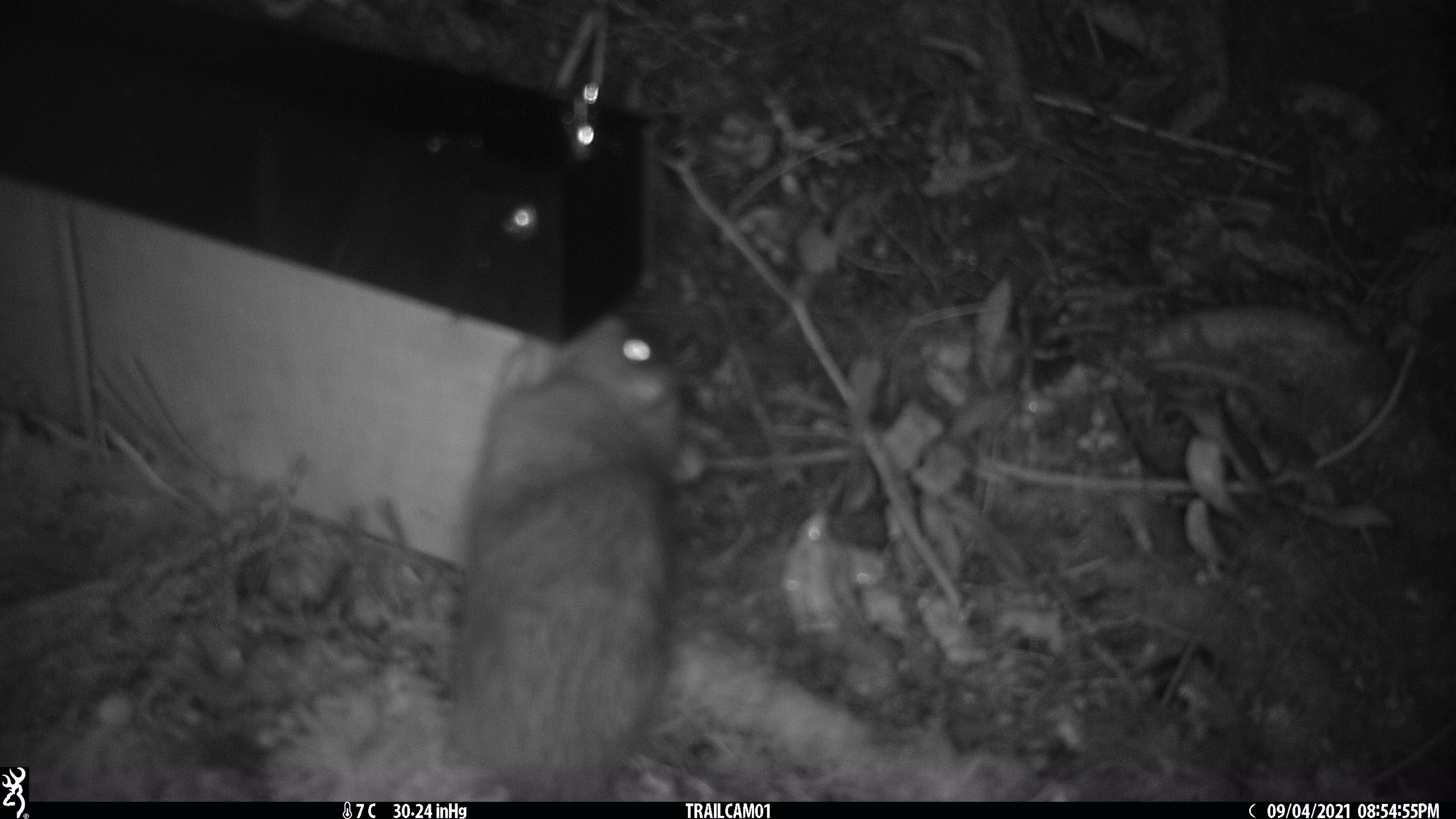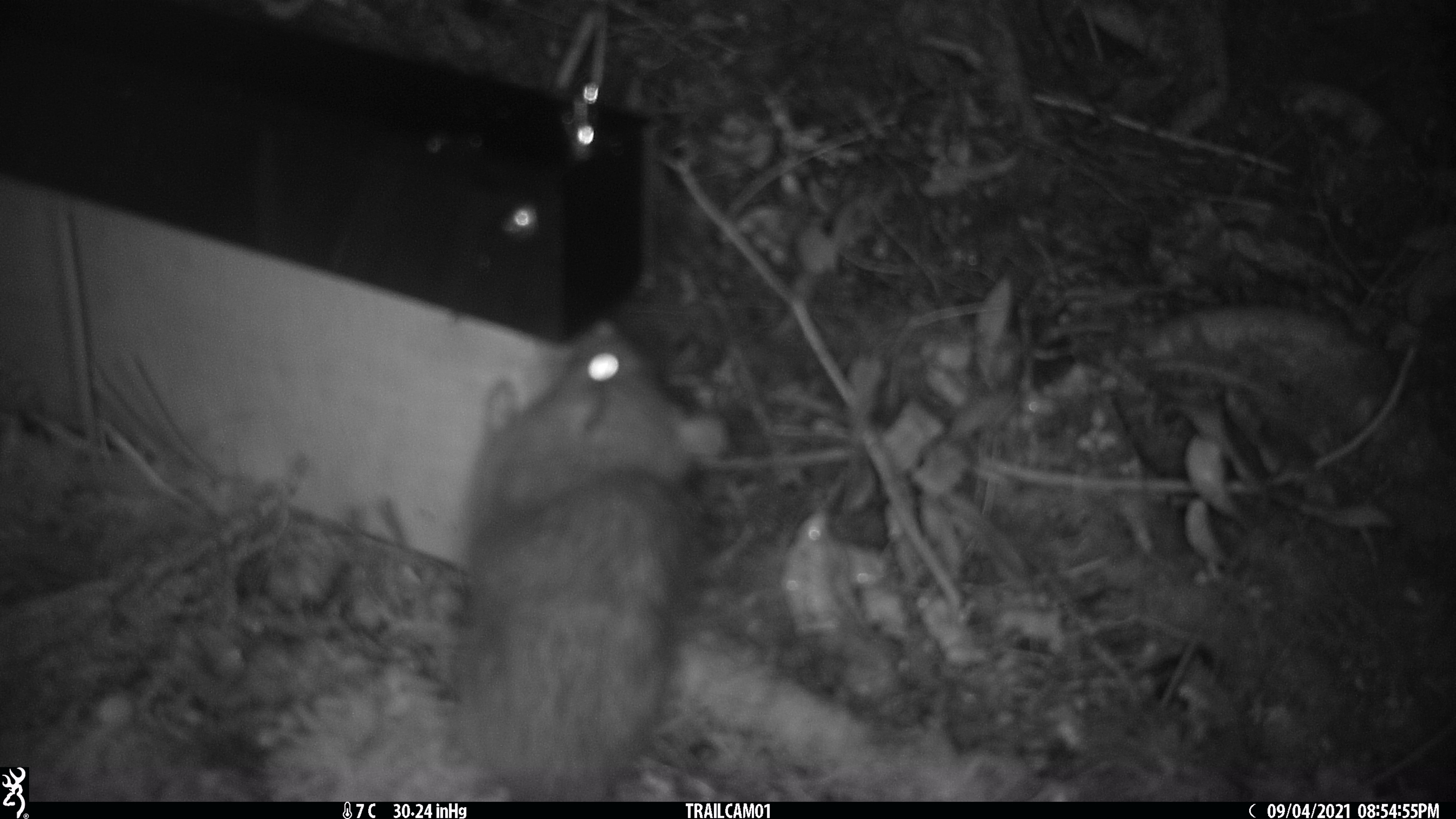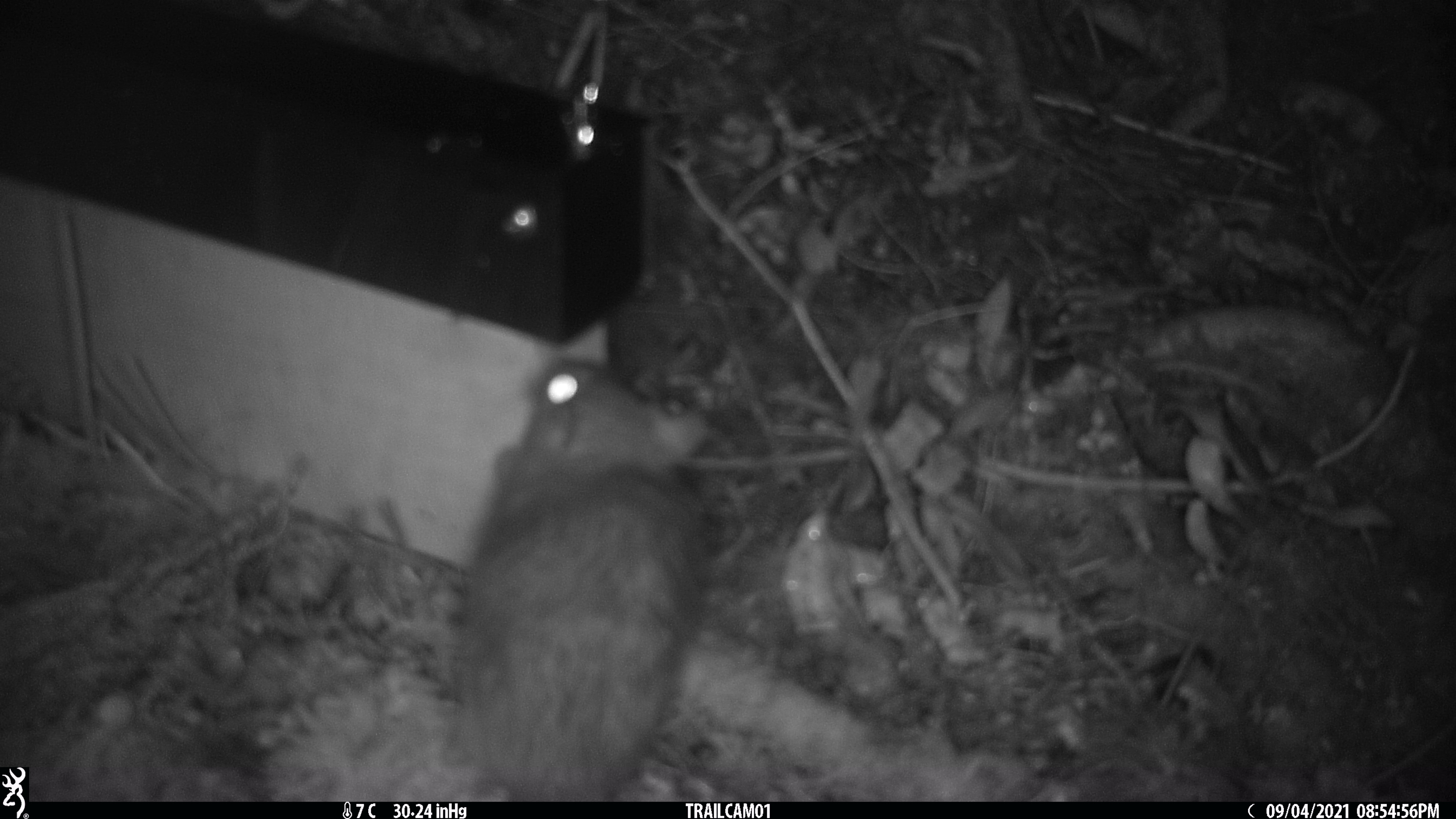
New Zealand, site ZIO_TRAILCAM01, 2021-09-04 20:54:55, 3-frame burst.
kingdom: Animalia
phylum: Chordata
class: Mammalia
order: Rodentia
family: Muridae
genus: Rattus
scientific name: Rattus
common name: rat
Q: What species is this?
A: Rat (Rattus).